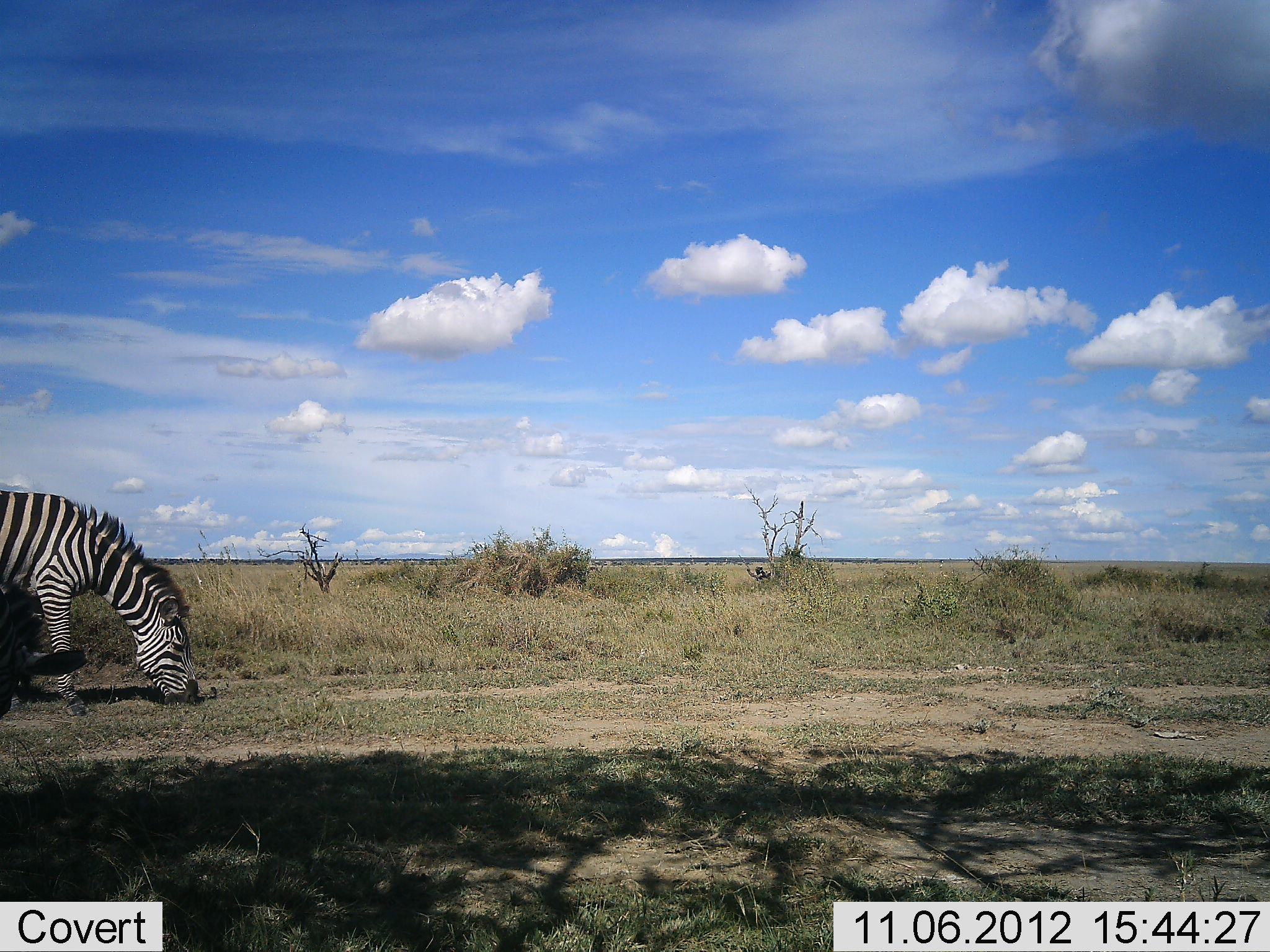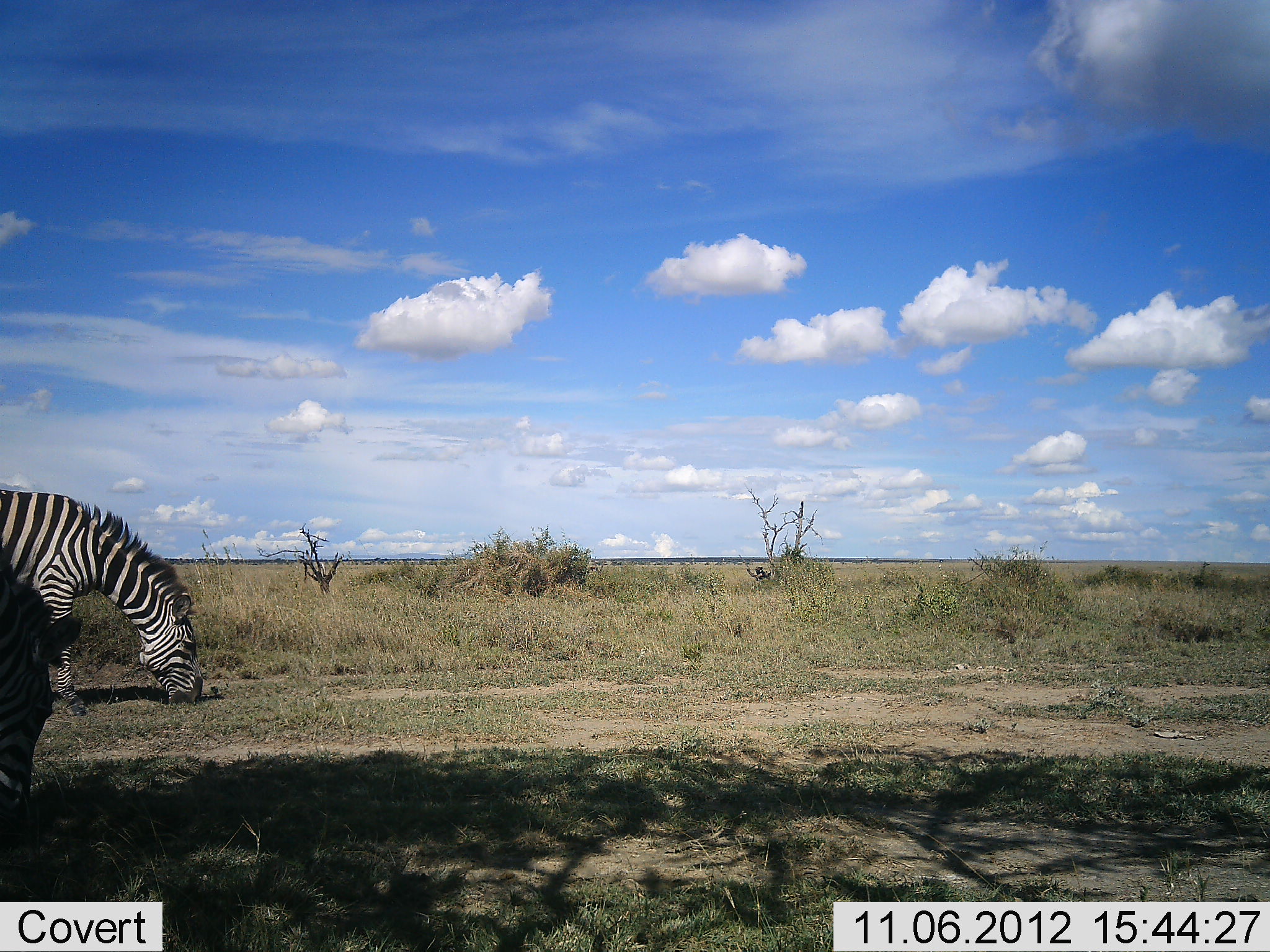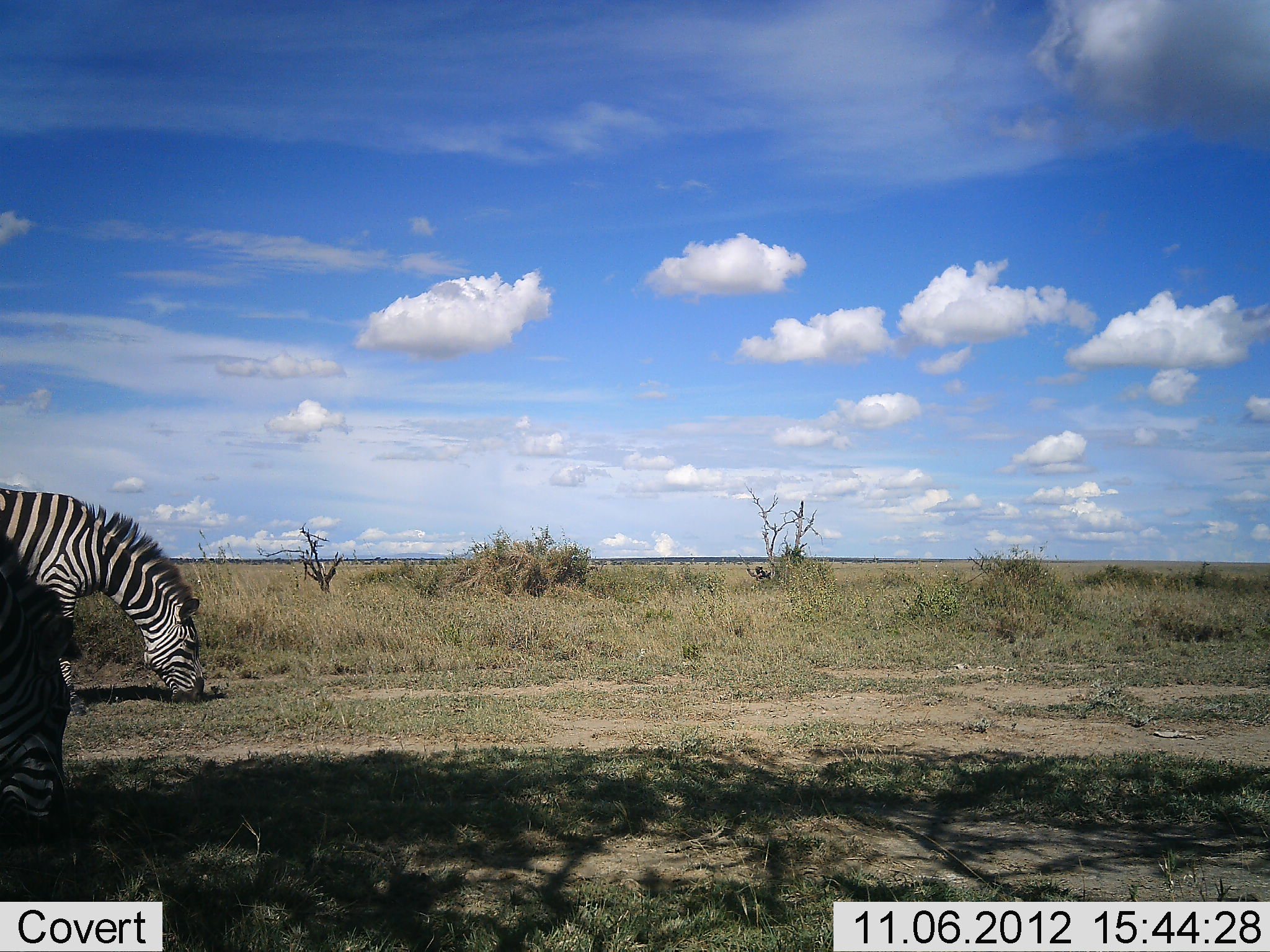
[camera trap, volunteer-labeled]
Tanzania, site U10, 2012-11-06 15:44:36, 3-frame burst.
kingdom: Animalia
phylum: Chordata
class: Mammalia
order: Perissodactyla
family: Equidae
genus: Equus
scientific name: Equus quagga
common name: plains zebra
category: zebra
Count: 2.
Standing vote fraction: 18%.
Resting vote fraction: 0%.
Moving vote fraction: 9%.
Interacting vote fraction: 0%.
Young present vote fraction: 0%.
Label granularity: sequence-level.